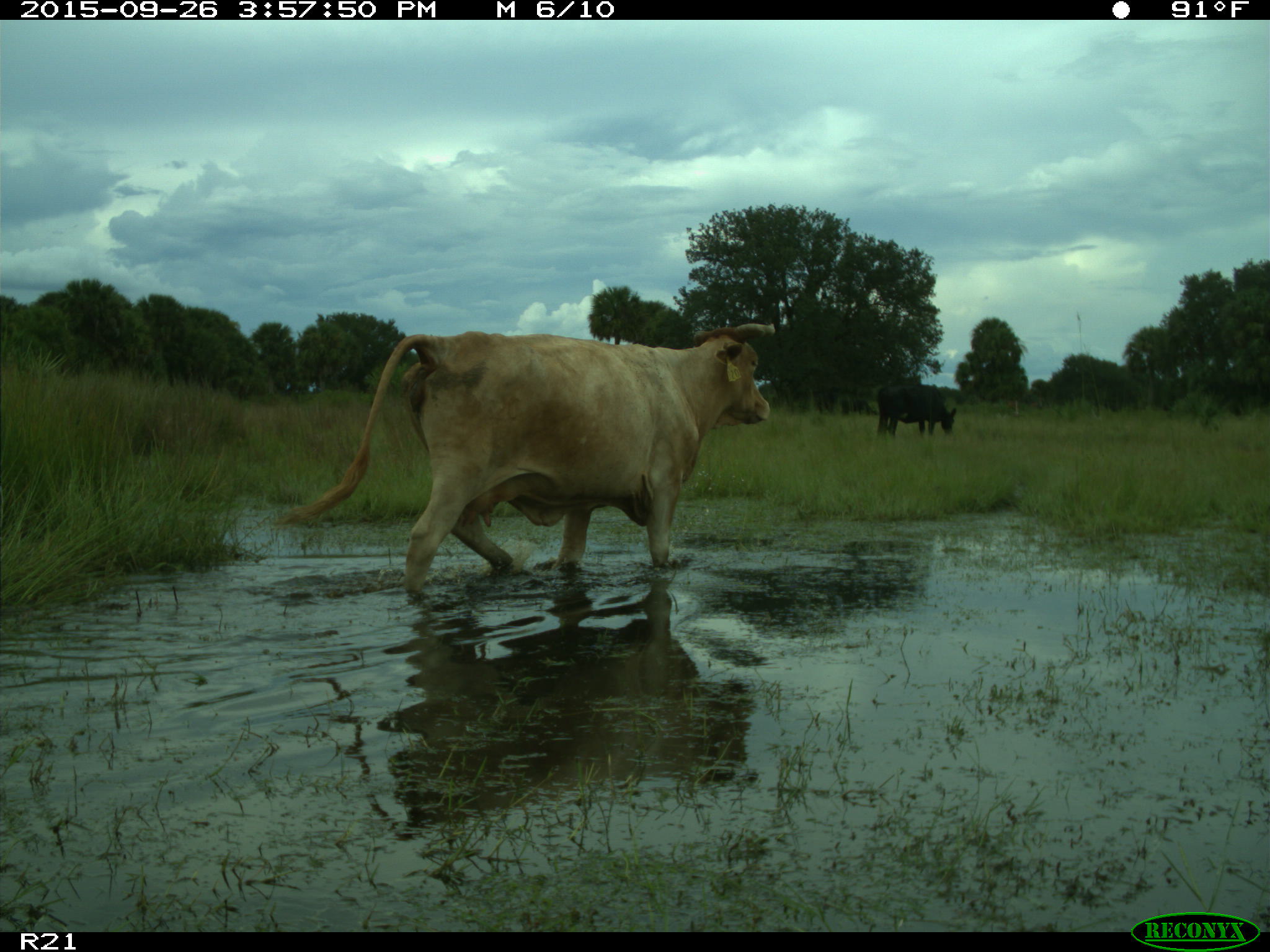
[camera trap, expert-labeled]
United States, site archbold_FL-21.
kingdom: Animalia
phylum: Chordata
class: Mammalia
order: Artiodactyla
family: Bovidae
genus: Bos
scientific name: Bos taurus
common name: domestic cow